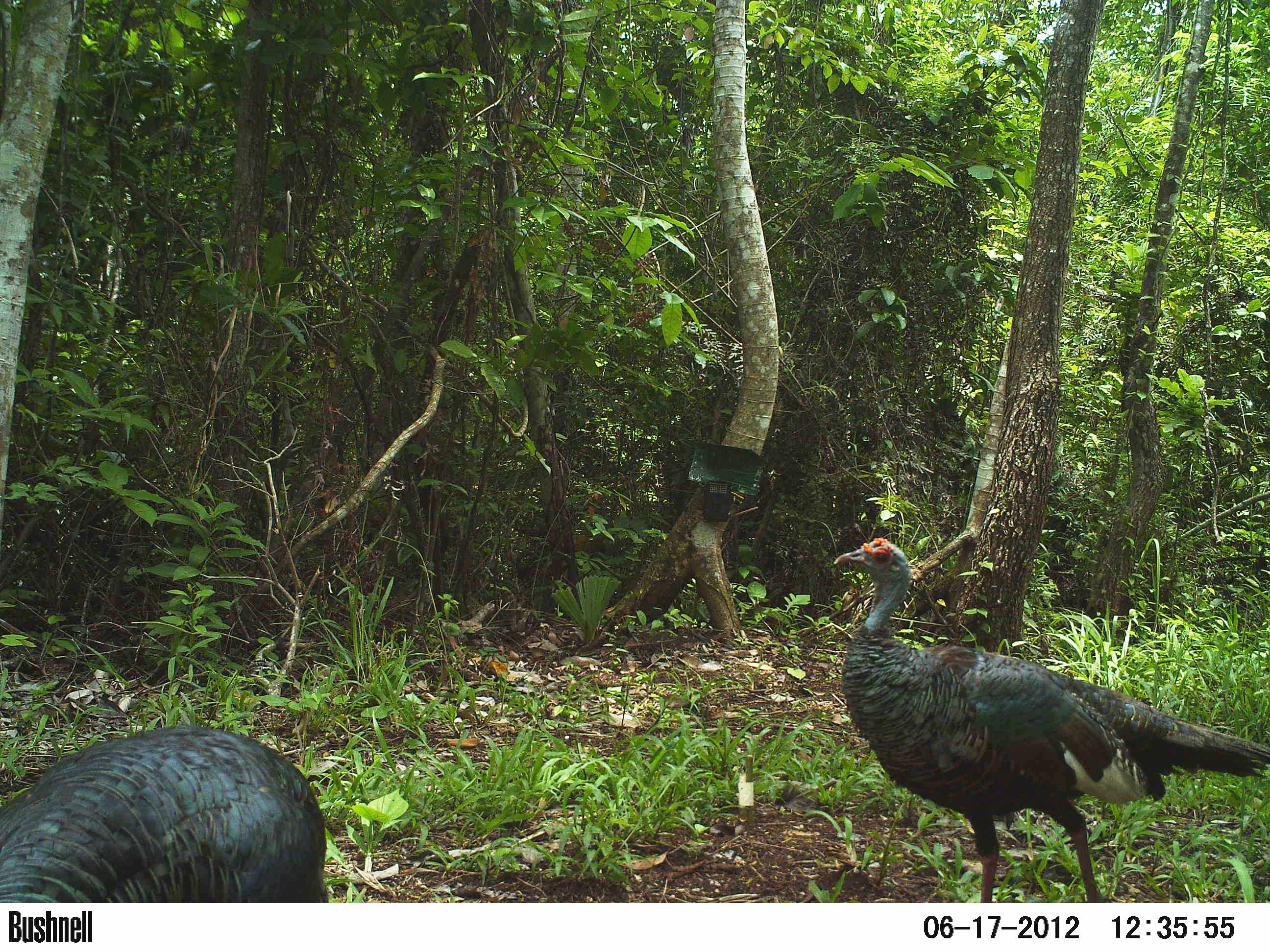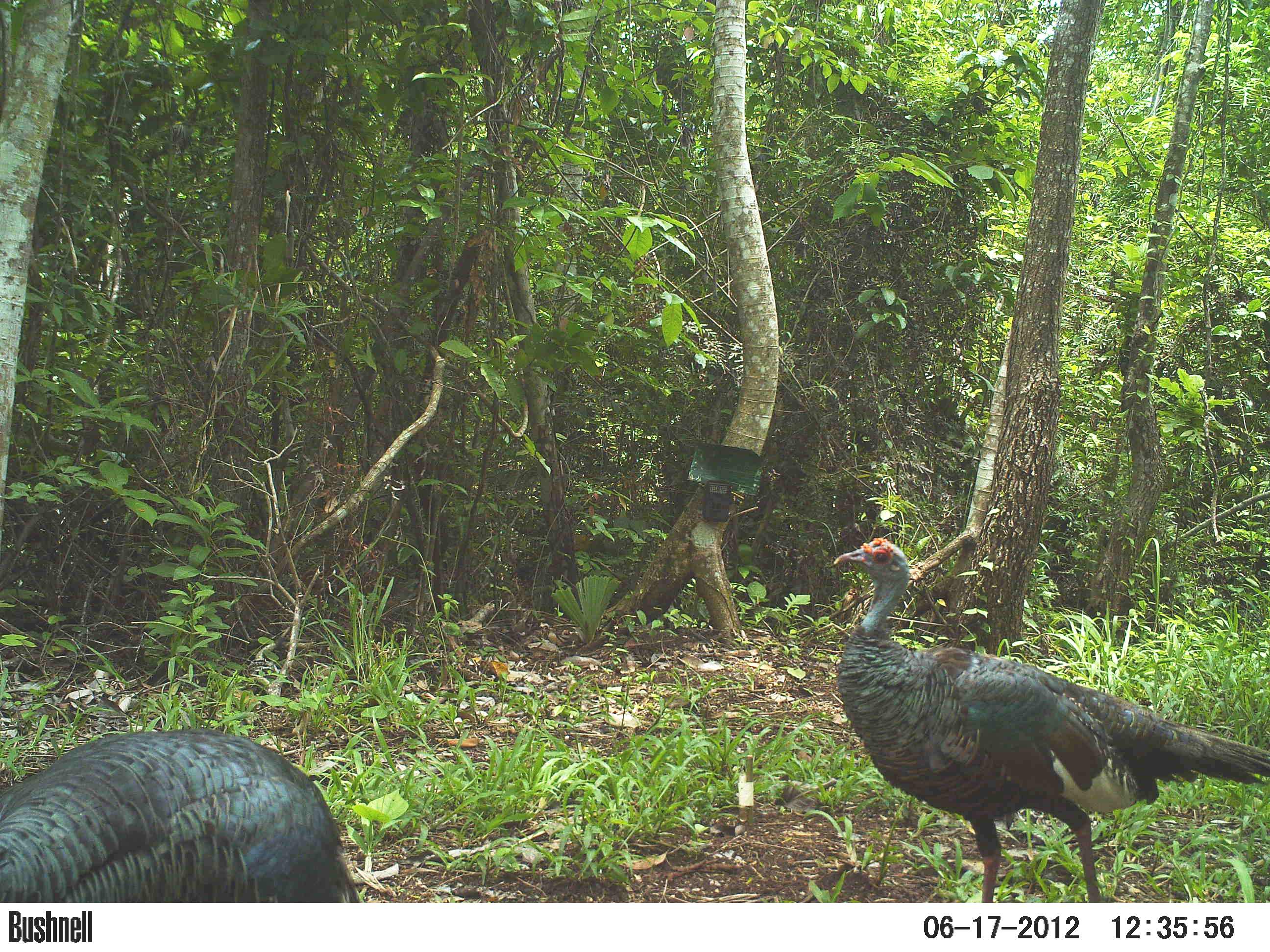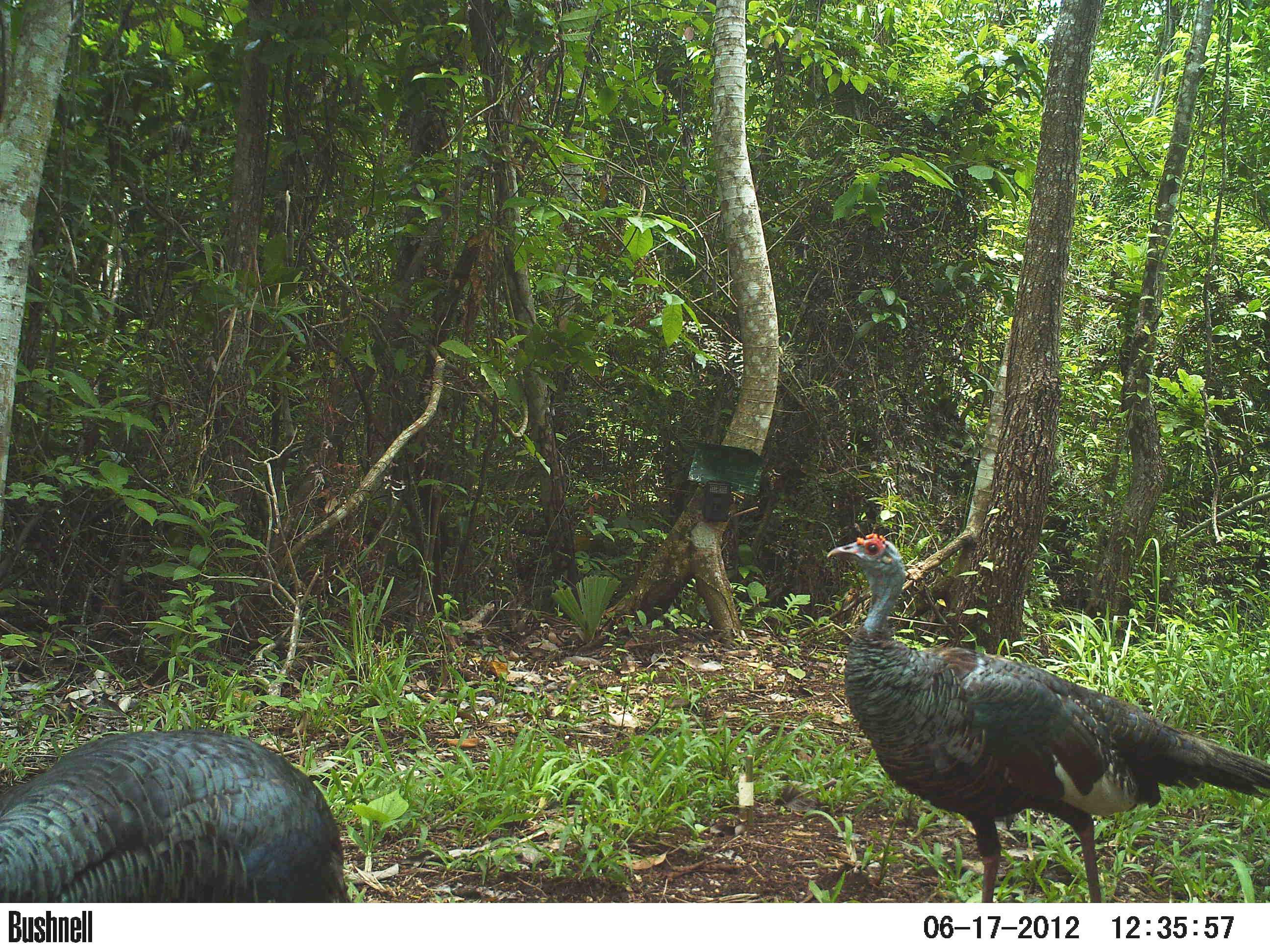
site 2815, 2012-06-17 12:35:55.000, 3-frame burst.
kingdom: Animalia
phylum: Chordata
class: Aves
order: Galliformes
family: Phasianidae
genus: Meleagris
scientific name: Meleagris ocellata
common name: ocellated turkey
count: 3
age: adult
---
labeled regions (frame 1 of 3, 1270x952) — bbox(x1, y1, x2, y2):
meleagris ocellata: bbox(832, 536, 1270, 902); bbox(0, 723, 329, 902)